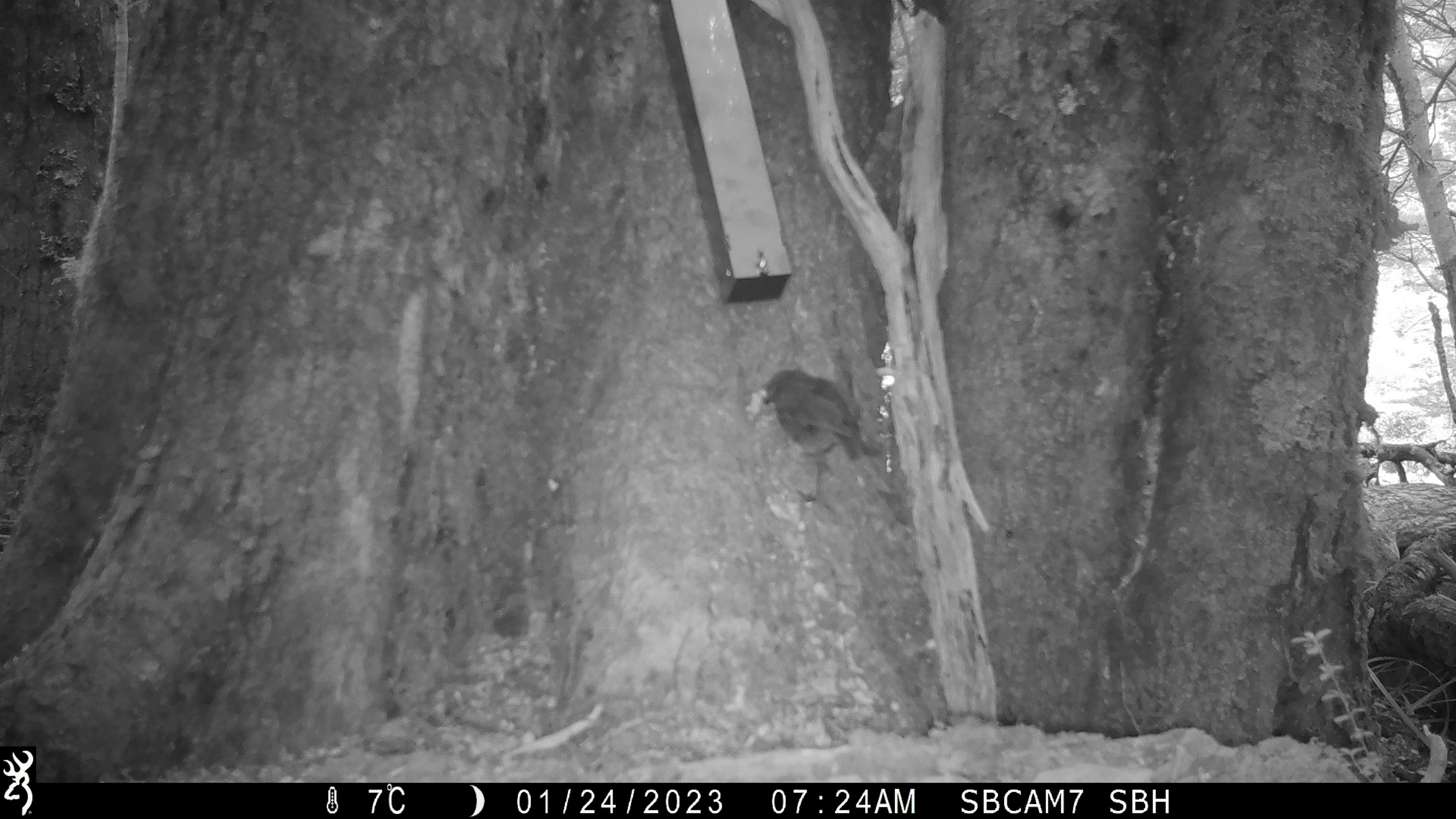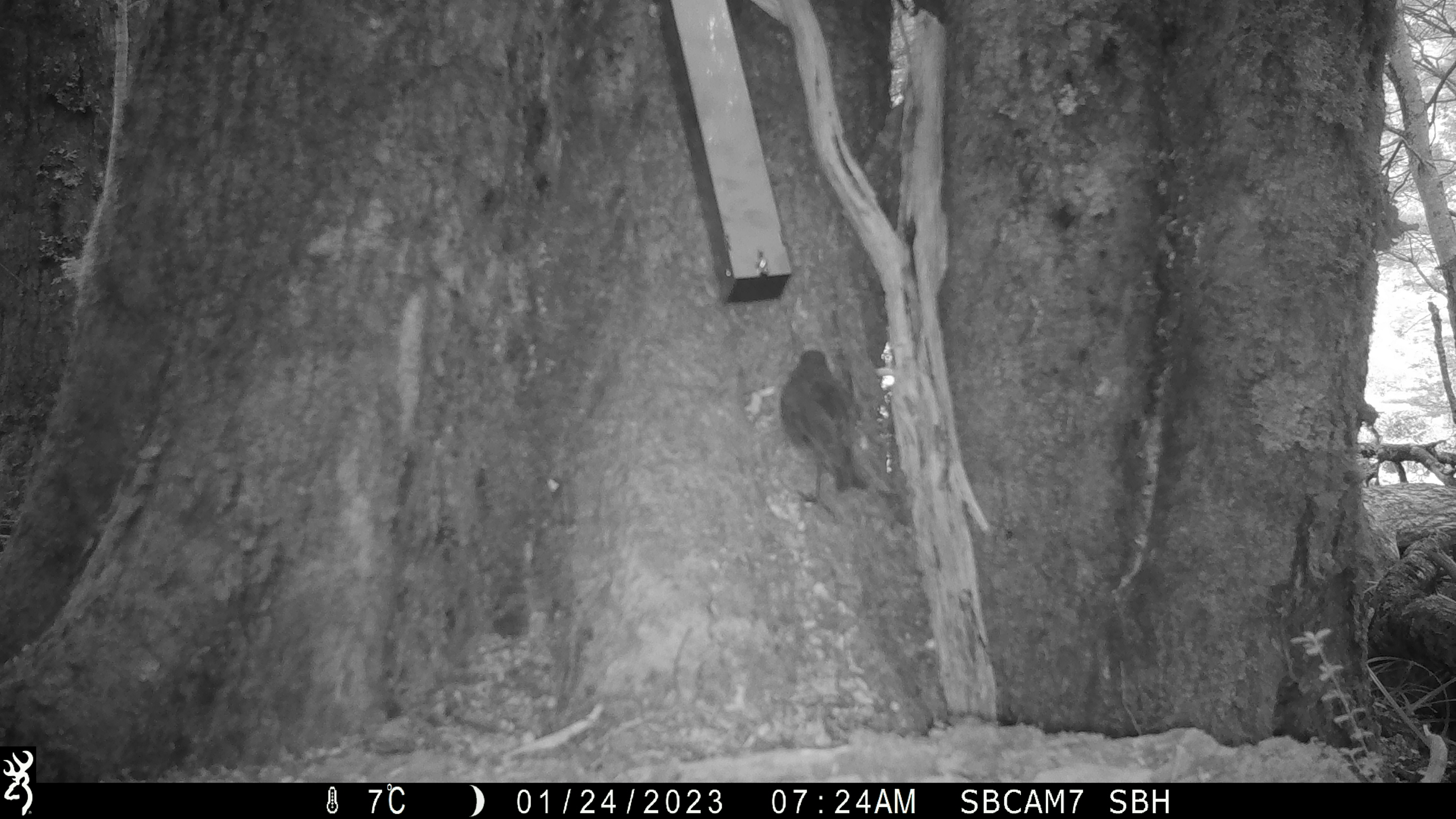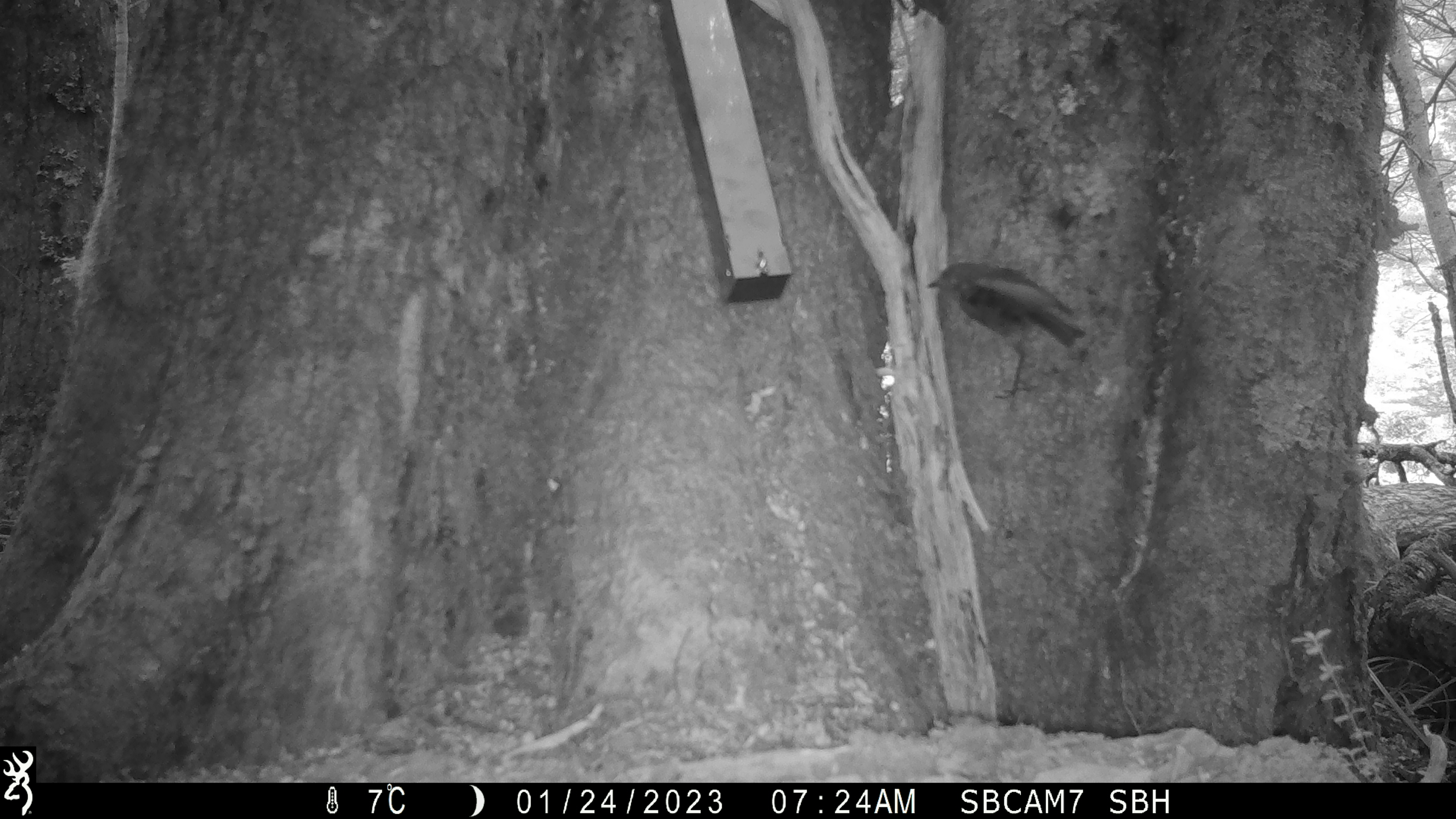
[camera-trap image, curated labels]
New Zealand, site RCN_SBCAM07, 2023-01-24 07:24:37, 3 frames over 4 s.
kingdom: Animalia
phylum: Chordata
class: Aves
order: Passeriformes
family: Petroicidae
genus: Petroica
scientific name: Petroica australis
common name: new zealand robin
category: robin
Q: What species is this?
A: Robin (new zealand robin) (Petroica australis).